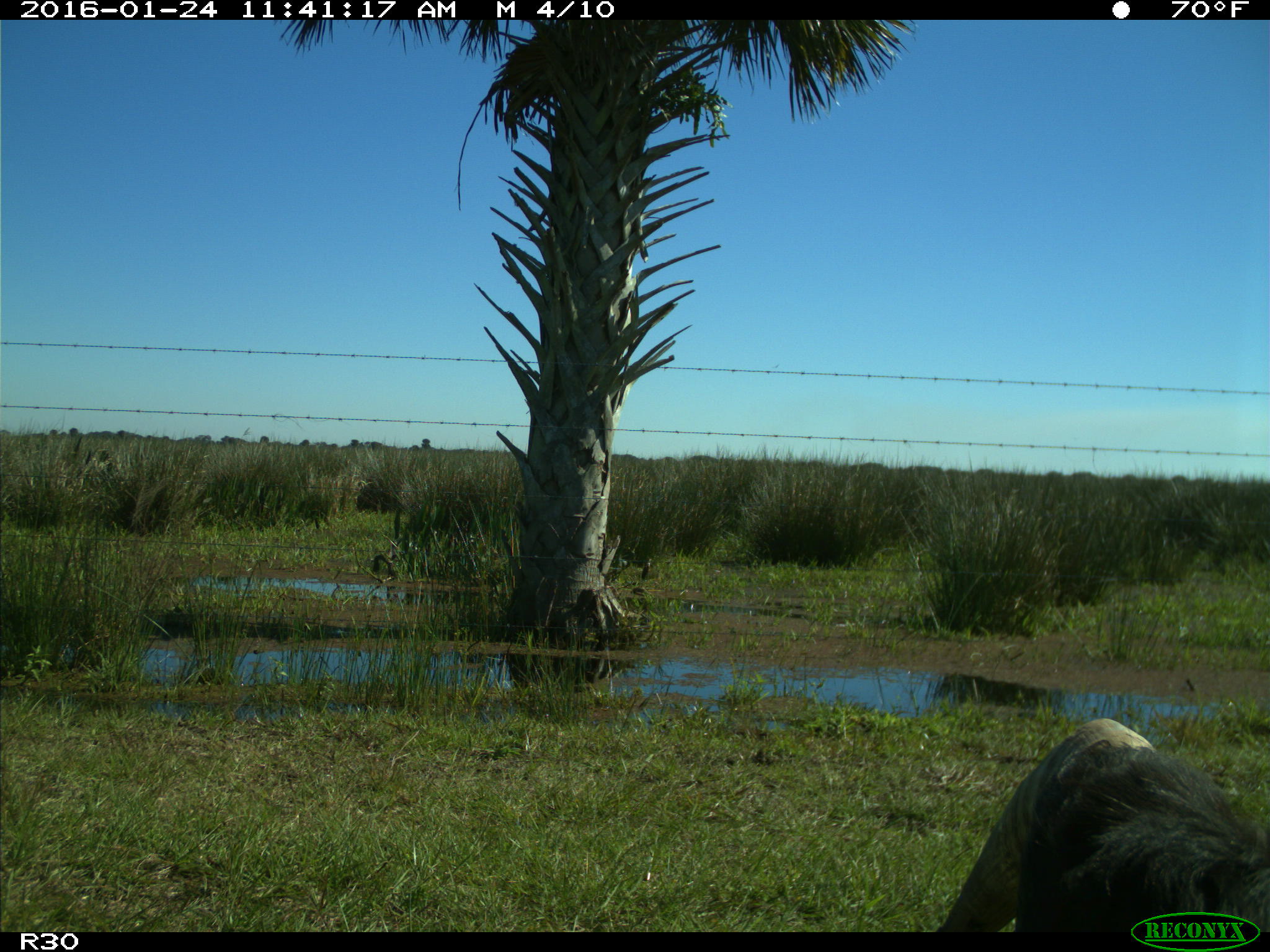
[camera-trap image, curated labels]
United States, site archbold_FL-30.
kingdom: Animalia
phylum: Chordata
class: Mammalia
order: Artiodactyla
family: Bovidae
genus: Bos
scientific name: Bos taurus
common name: domestic cow